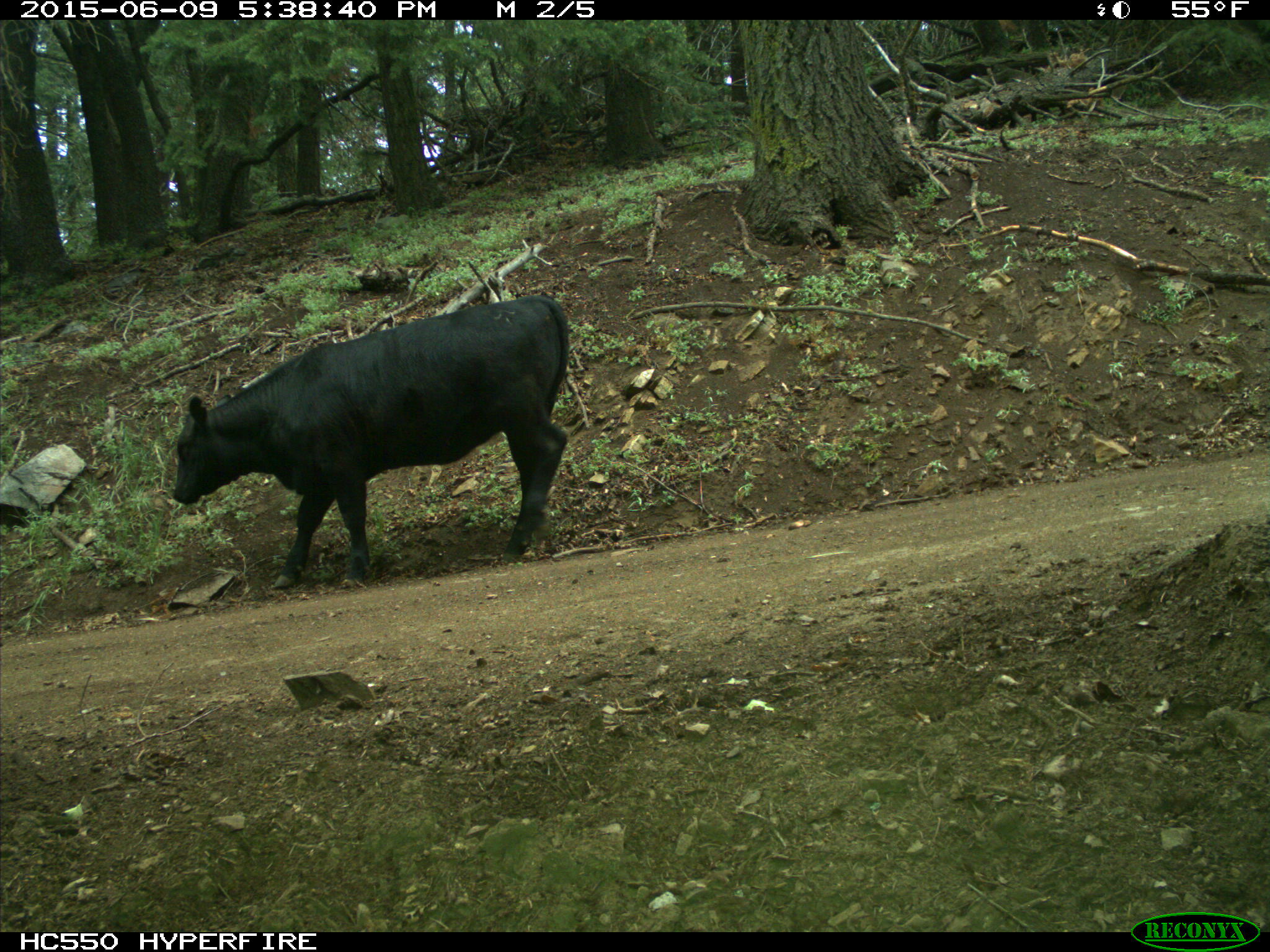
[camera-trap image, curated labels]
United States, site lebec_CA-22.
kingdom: Animalia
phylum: Chordata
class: Mammalia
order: Artiodactyla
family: Bovidae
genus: Bos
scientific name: Bos taurus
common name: domestic cow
Bos taurus (domestic cow).